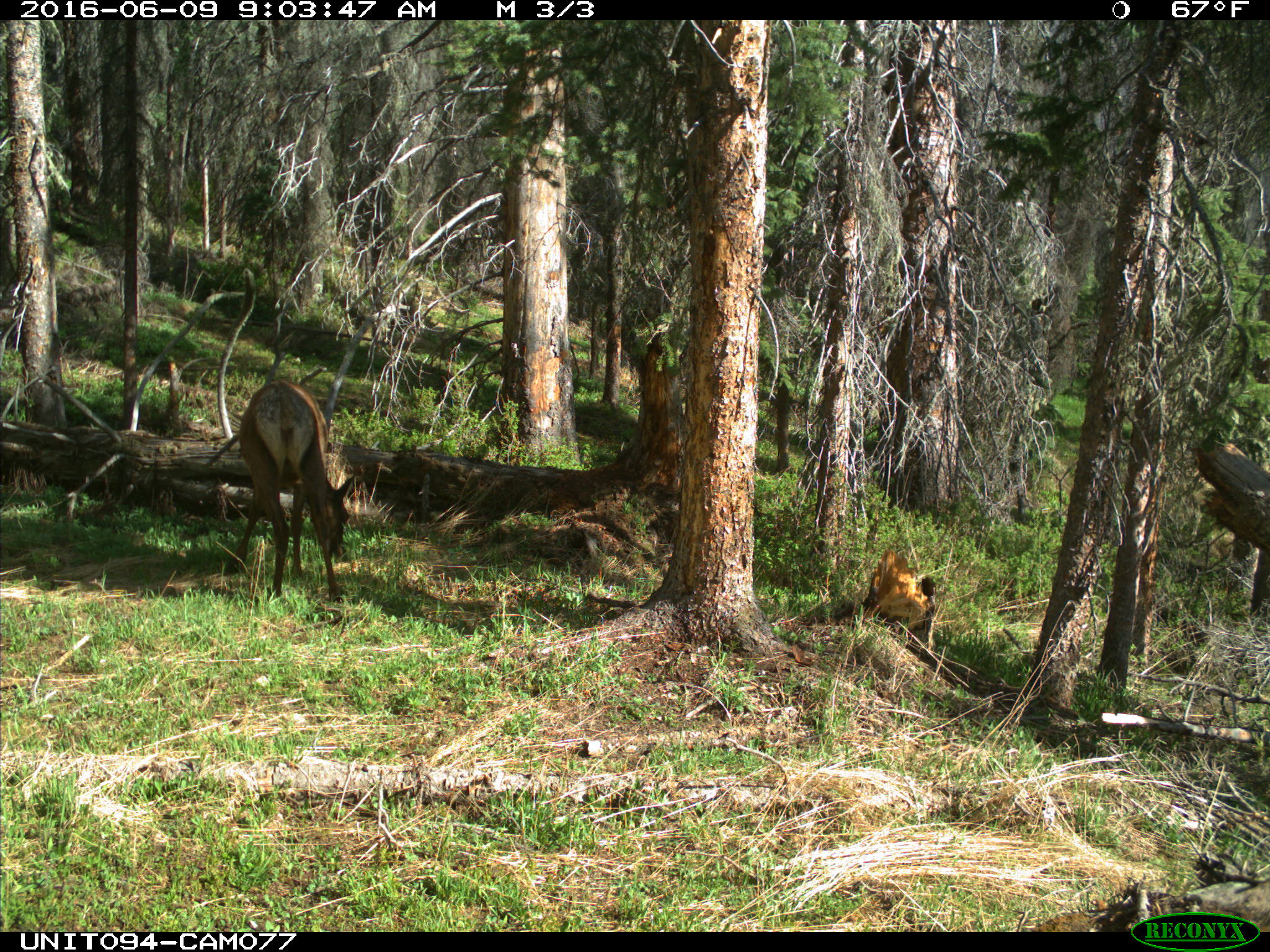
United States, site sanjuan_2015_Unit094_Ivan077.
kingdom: Animalia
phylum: Chordata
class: Mammalia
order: Artiodactyla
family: Cervidae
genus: Cervus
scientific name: Cervus elaphus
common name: red deer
Cervus elaphus (red deer).